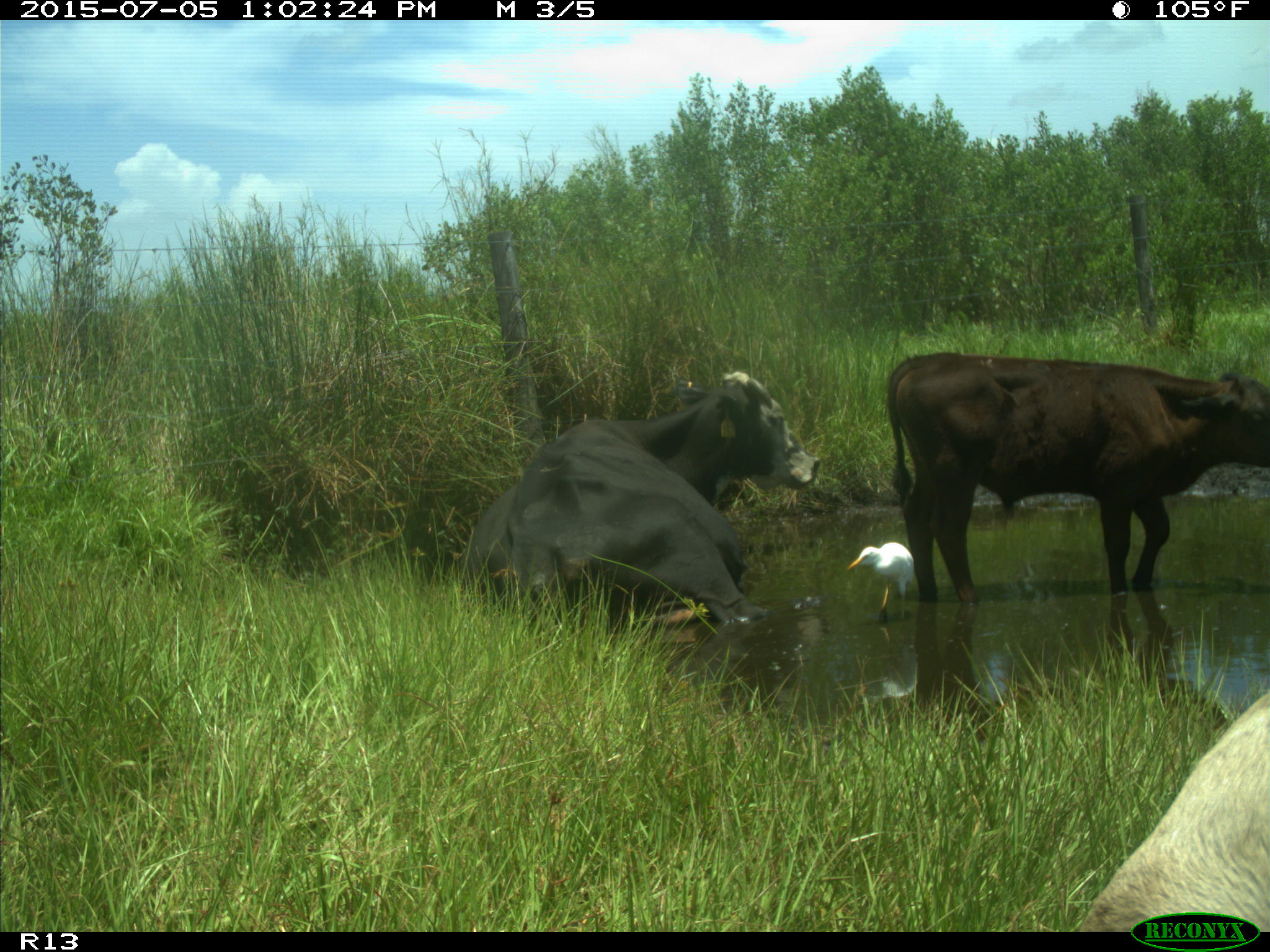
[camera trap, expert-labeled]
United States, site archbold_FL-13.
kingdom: Animalia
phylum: Chordata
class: Mammalia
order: Artiodactyla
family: Bovidae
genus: Bos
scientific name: Bos taurus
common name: domestic cow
Bos taurus (domestic cow).